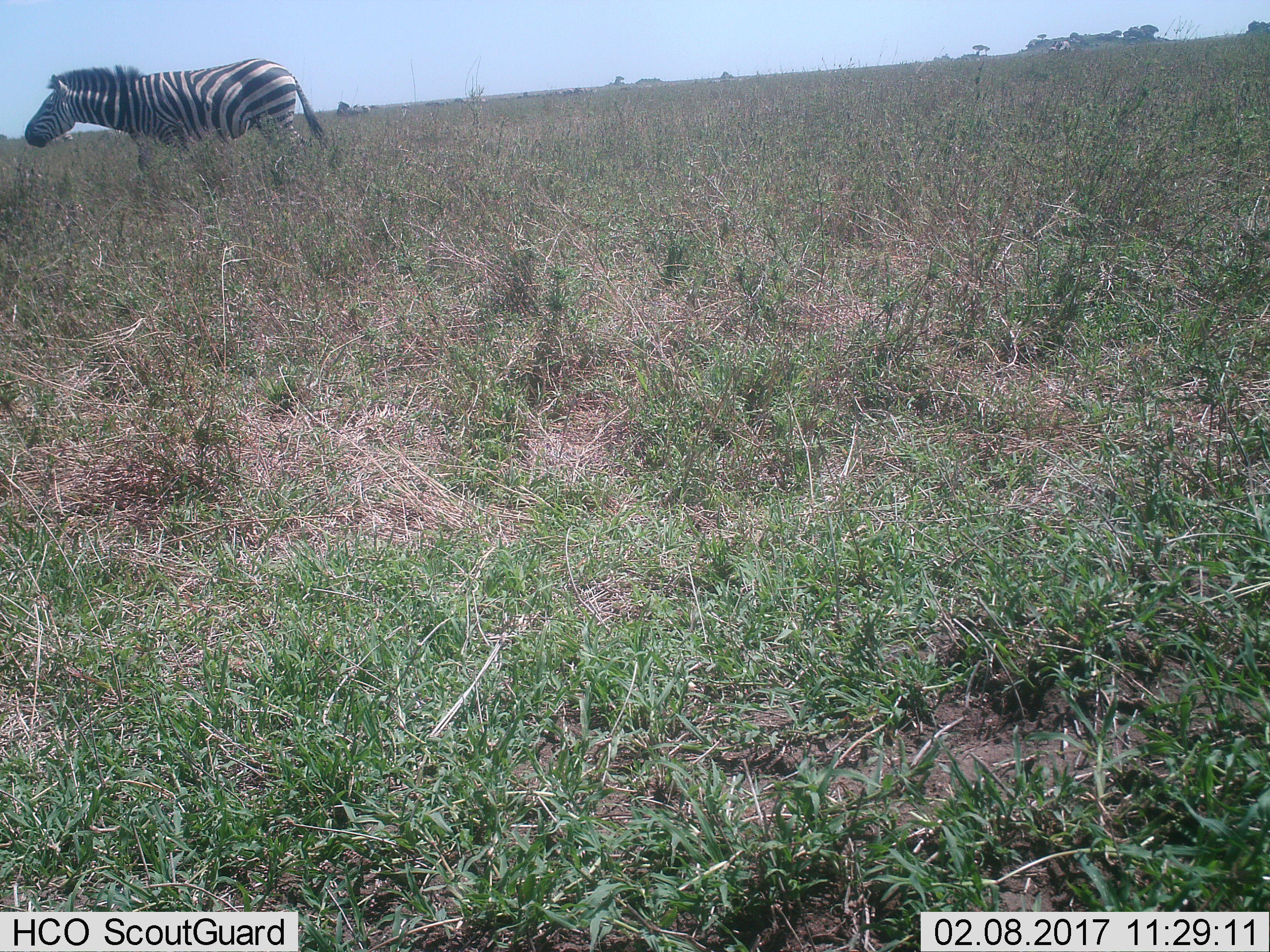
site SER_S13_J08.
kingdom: Animalia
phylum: Chordata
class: Mammalia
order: Perissodactyla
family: Equidae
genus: Equus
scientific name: Equus quagga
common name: plains zebra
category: zebraplains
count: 2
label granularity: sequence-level